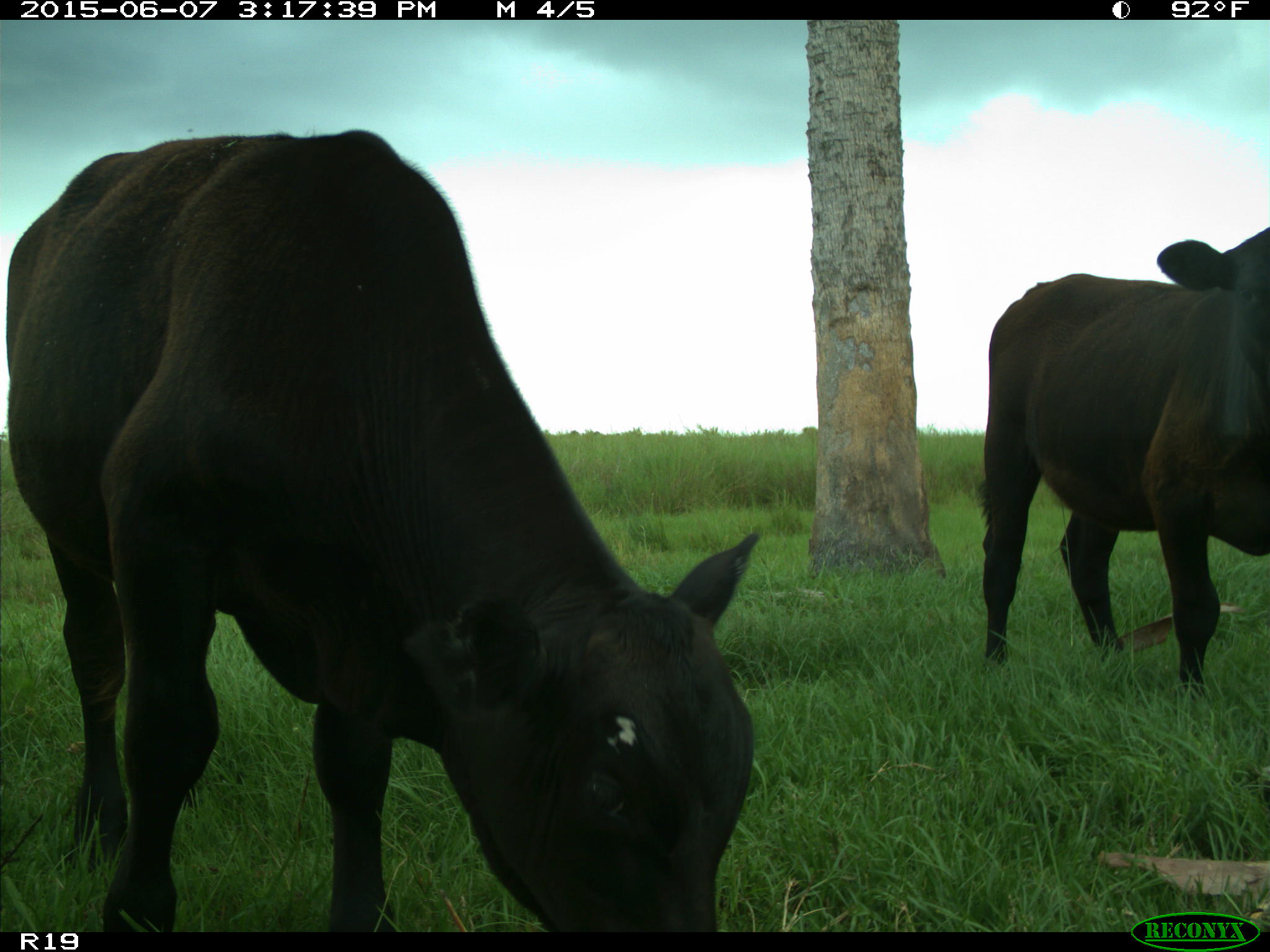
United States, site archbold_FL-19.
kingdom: Animalia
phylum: Chordata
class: Mammalia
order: Artiodactyla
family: Bovidae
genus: Bos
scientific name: Bos taurus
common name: domestic cow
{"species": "Bos taurus (domestic cow)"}